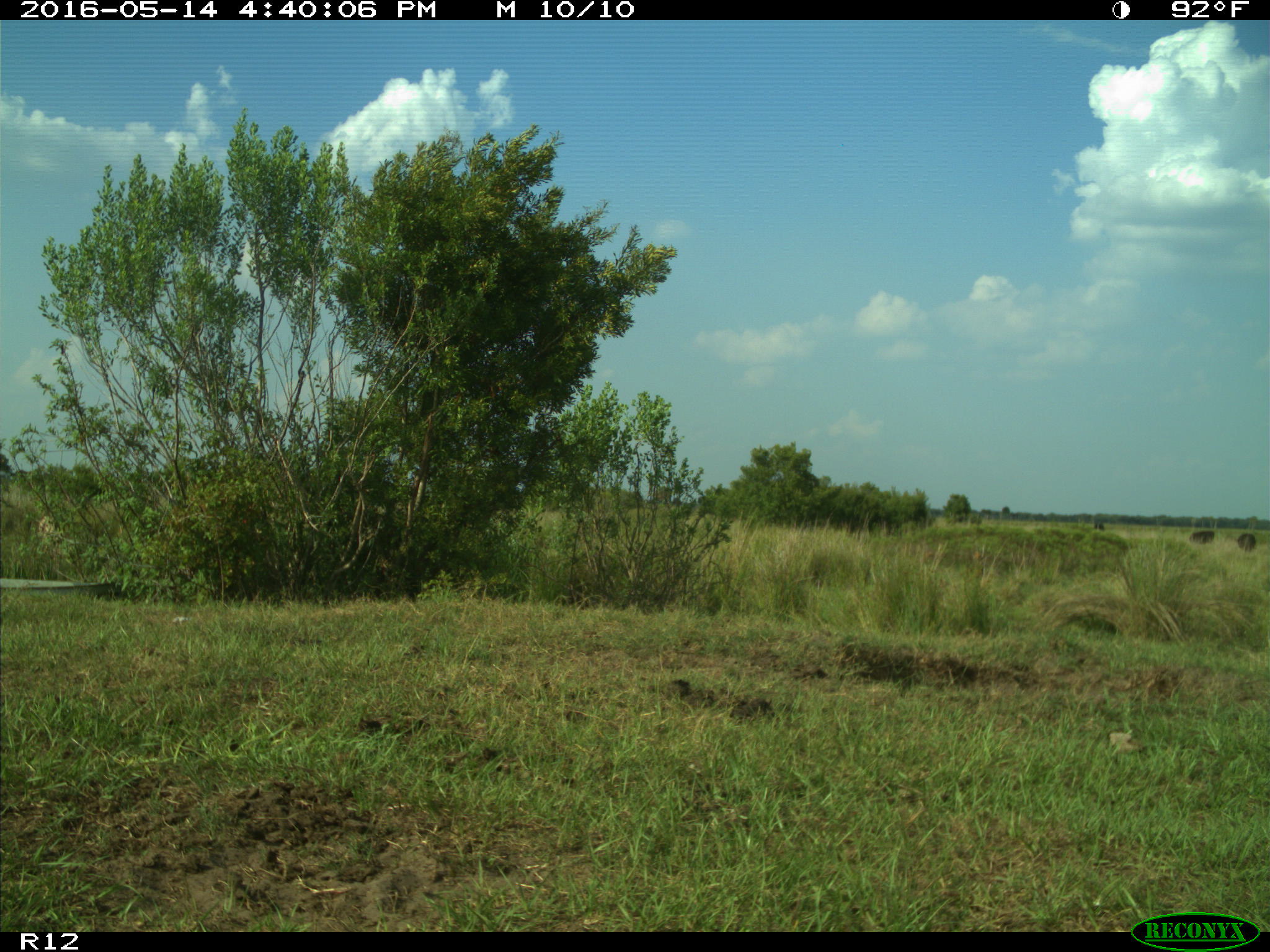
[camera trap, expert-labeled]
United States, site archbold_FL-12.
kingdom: Animalia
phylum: Chordata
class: Mammalia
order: Artiodactyla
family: Bovidae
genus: Bos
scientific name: Bos taurus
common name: domestic cow